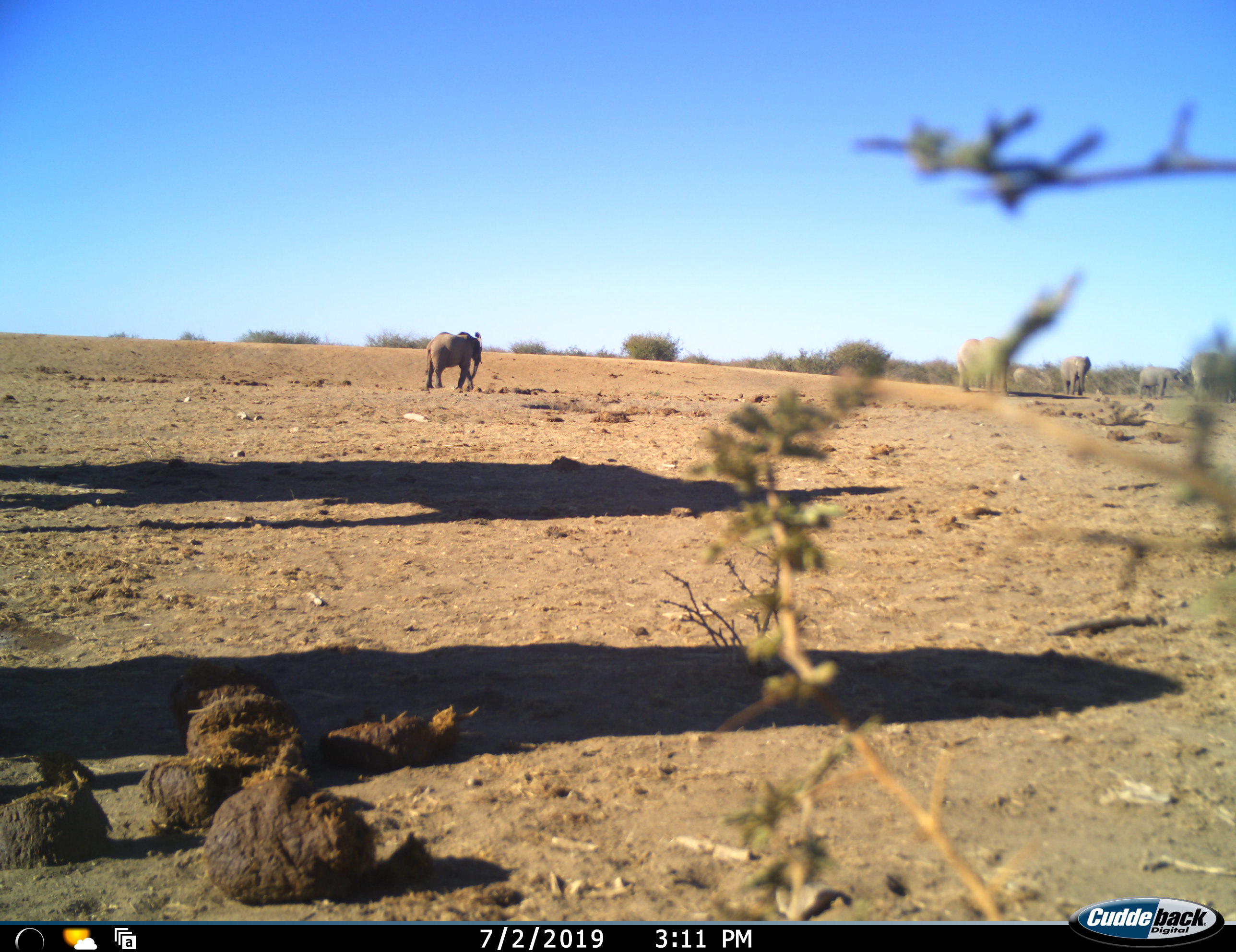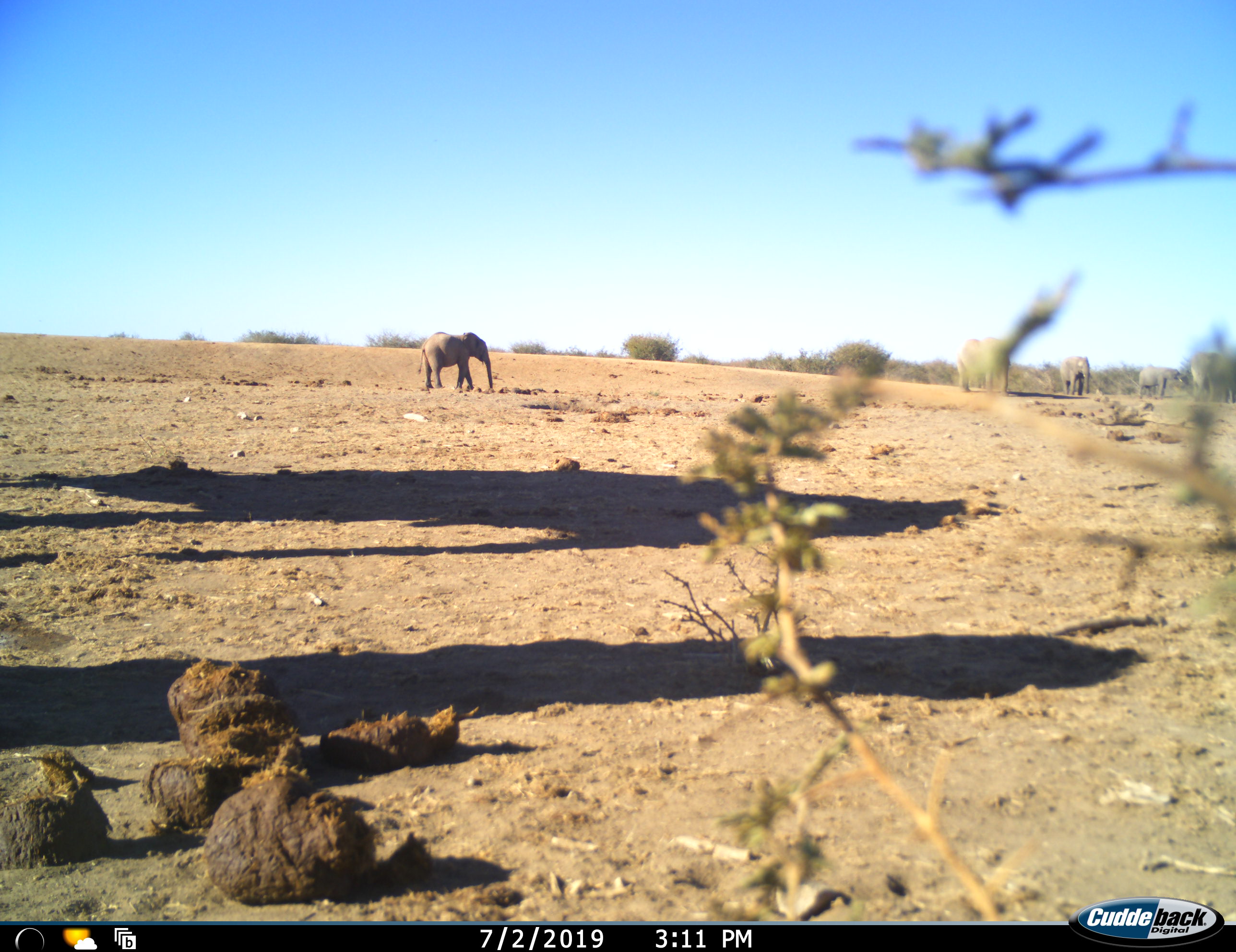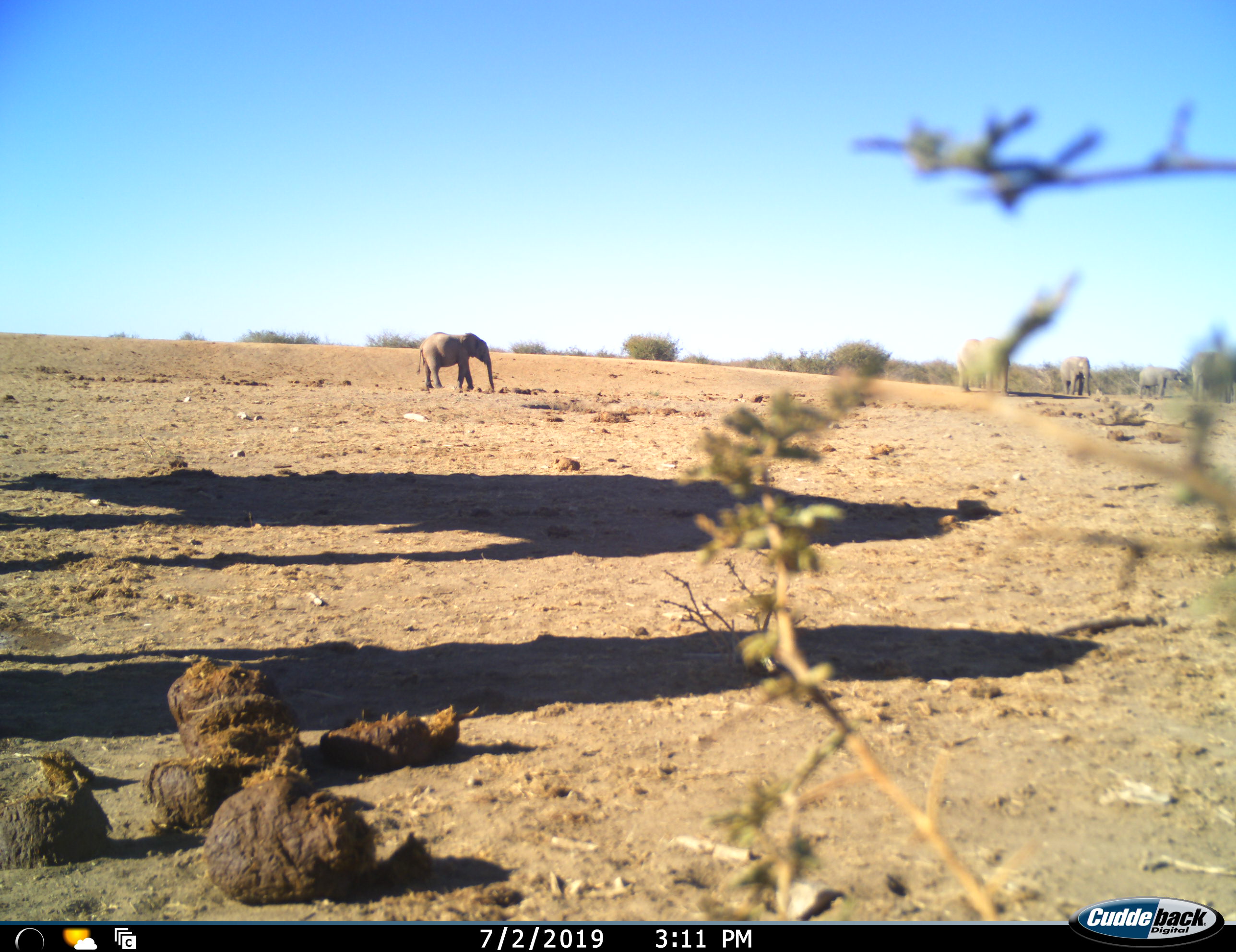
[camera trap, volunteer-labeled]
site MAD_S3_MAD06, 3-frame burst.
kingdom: Animalia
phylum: Chordata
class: Mammalia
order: Proboscidea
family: Elephantidae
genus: Loxodonta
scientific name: Loxodonta africana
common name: african bush elephant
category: elephant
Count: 7.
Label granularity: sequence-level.